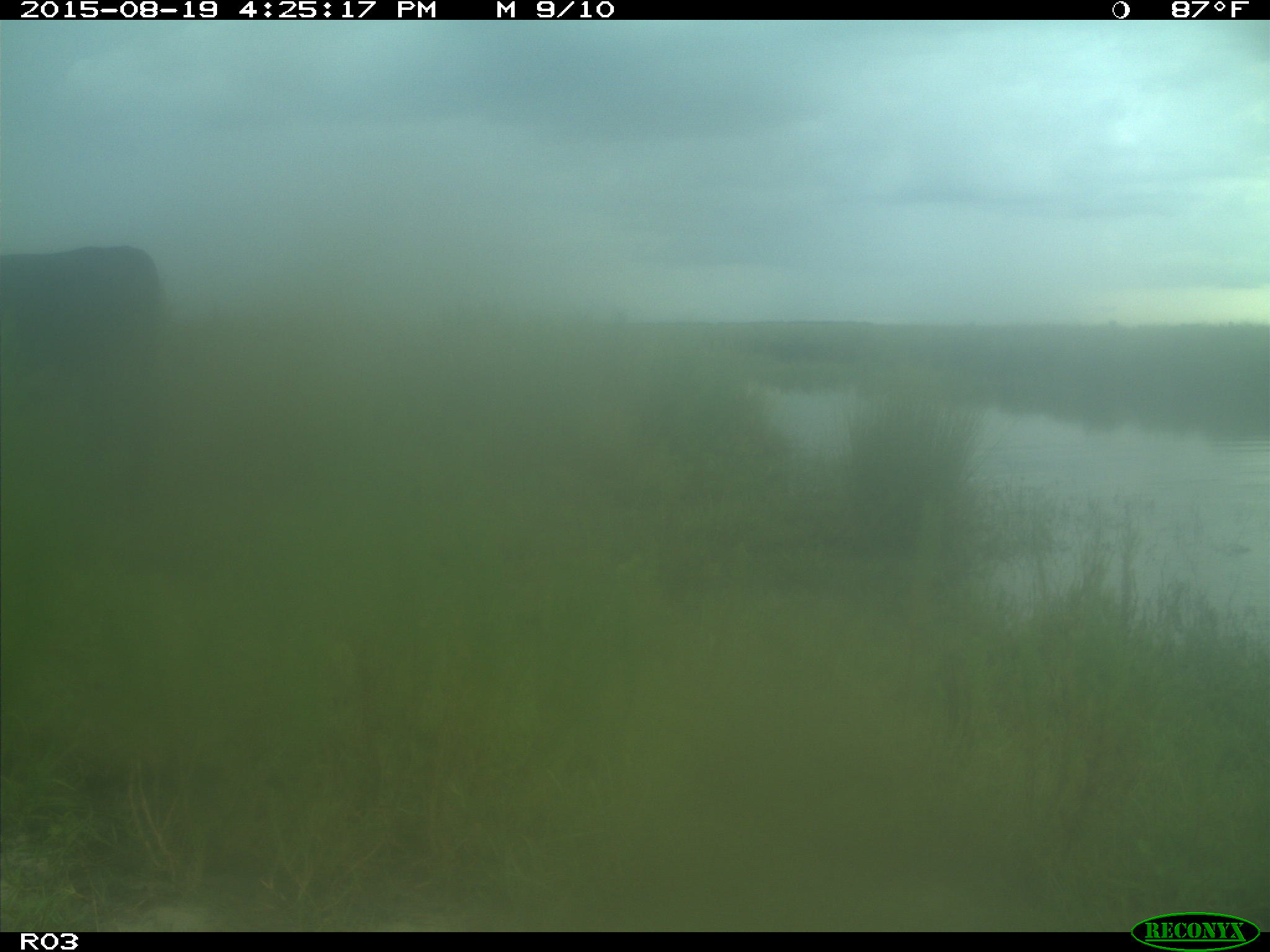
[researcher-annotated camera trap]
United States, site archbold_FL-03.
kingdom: Animalia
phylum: Chordata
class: Mammalia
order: Artiodactyla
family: Bovidae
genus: Bos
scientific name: Bos taurus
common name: domestic cow